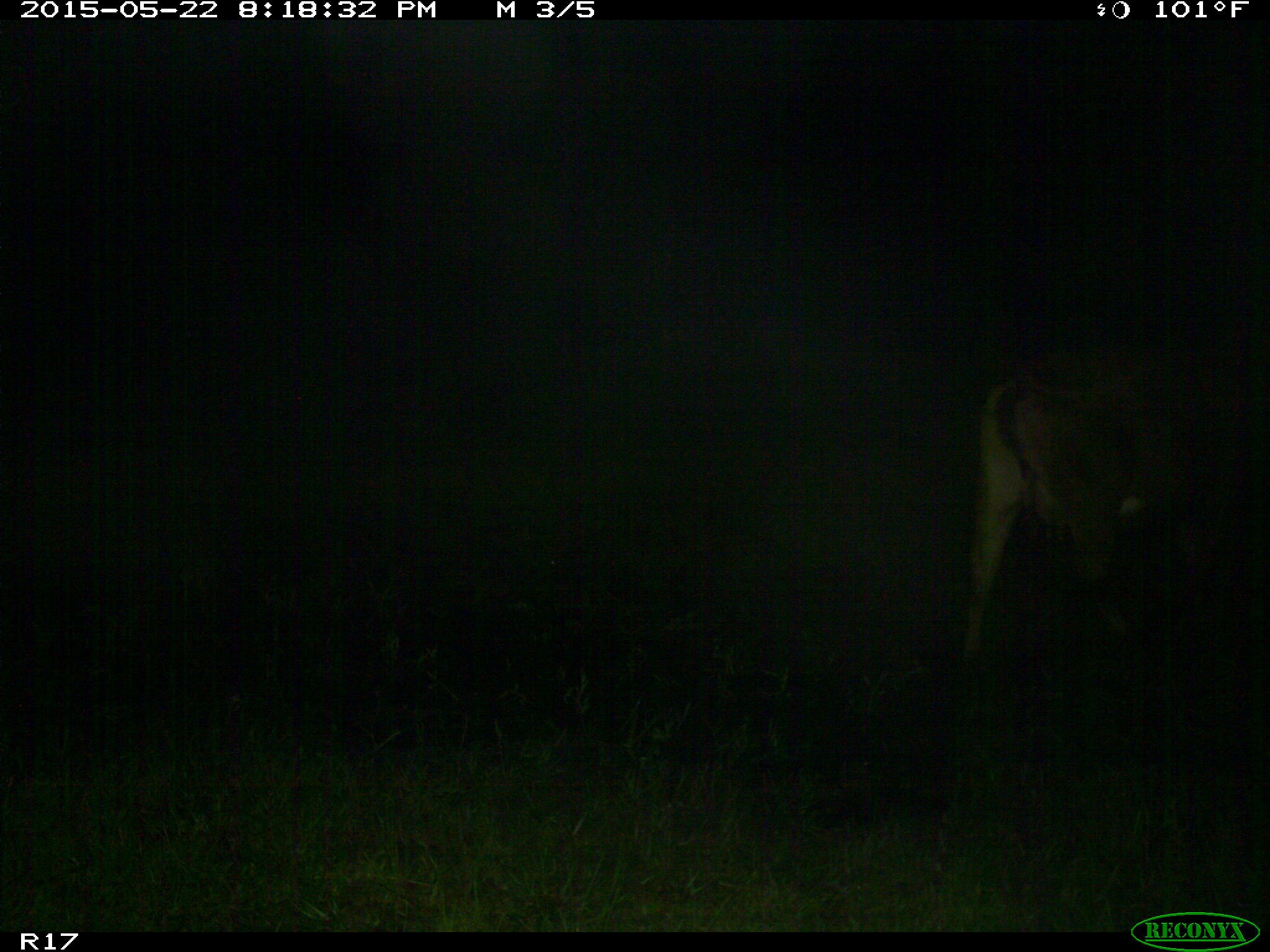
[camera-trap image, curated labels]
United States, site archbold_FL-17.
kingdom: Animalia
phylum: Chordata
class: Mammalia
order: Artiodactyla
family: Bovidae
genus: Bos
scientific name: Bos taurus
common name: domestic cow